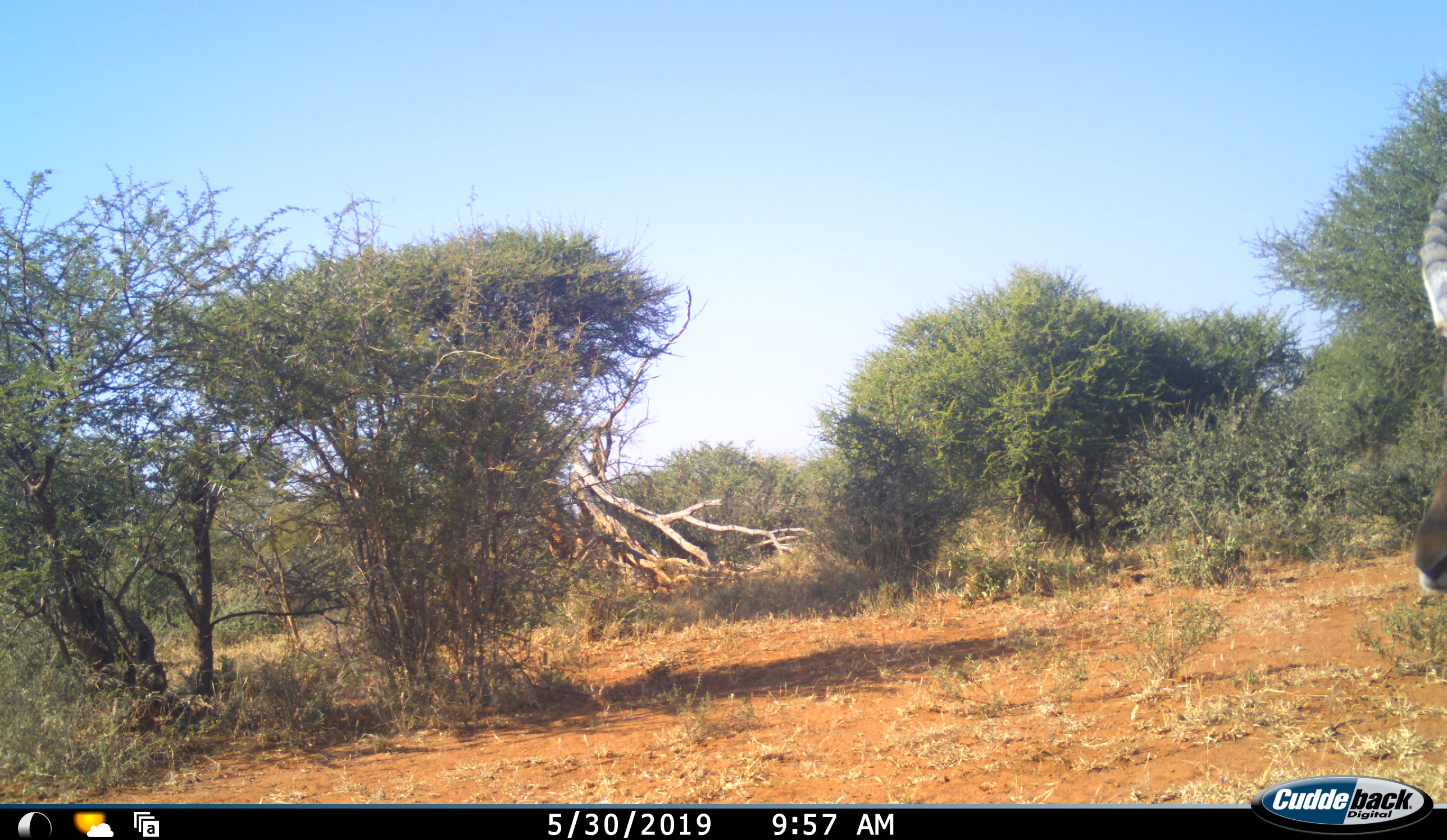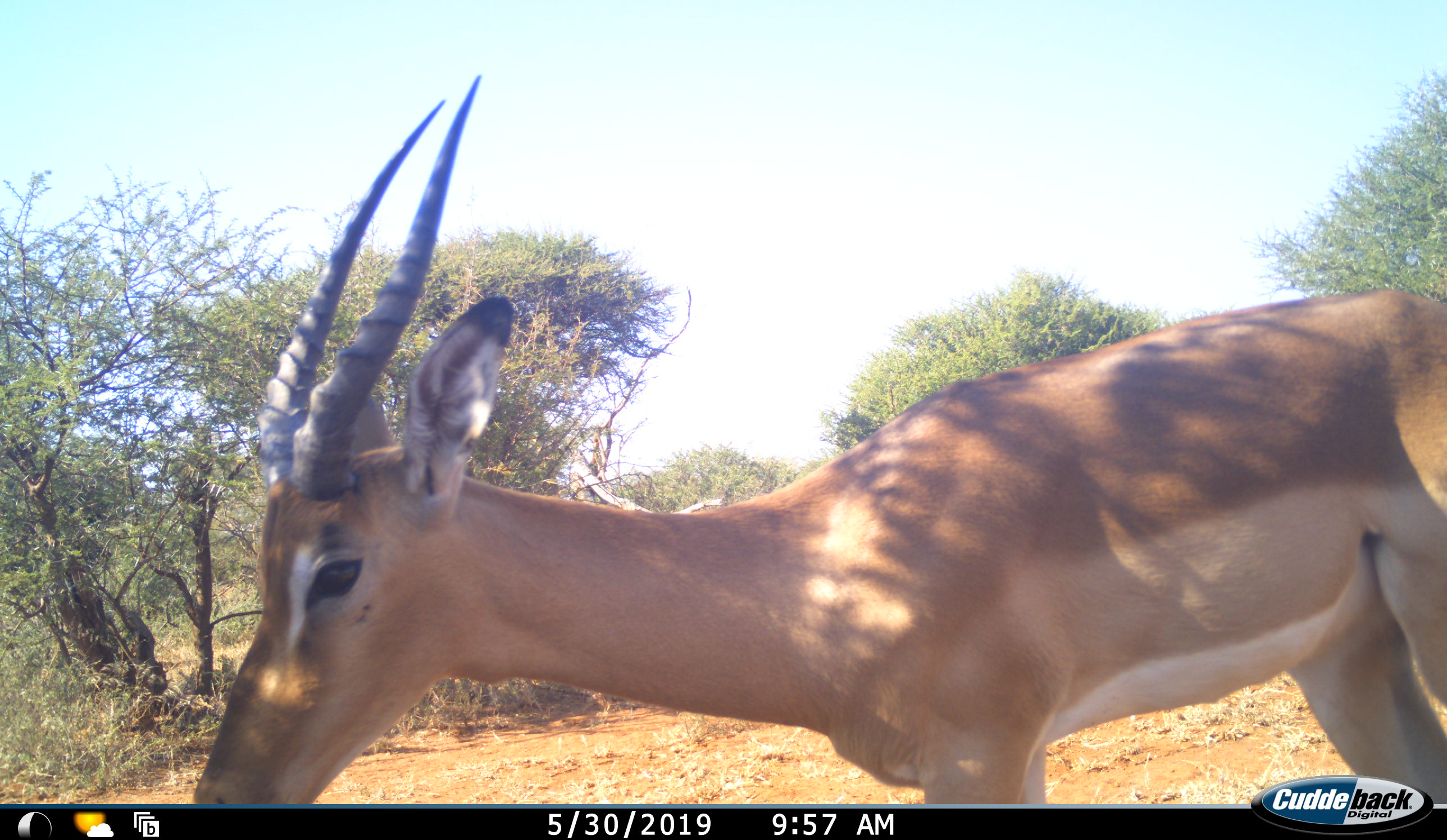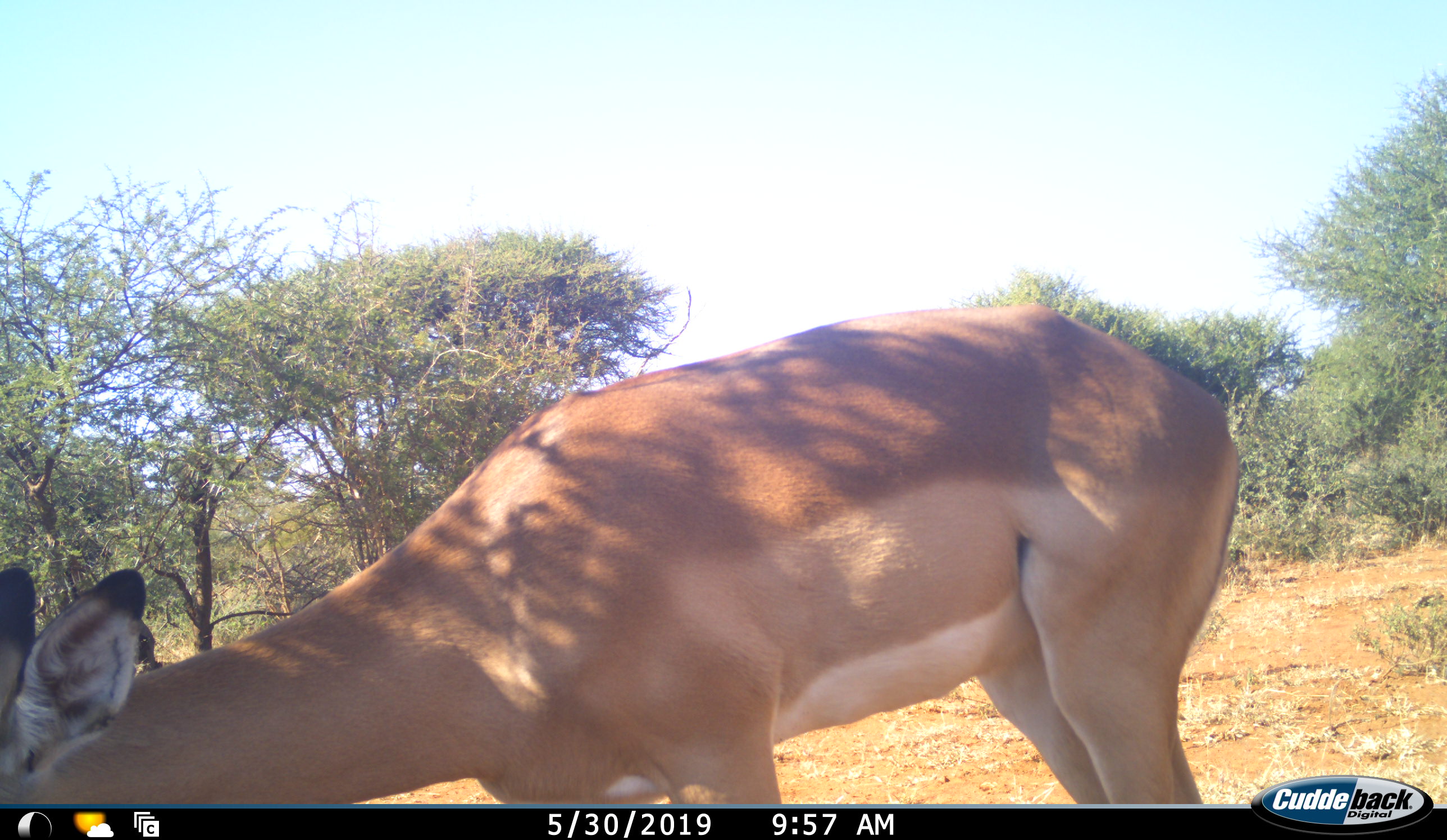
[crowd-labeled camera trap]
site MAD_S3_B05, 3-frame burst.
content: unidentified animal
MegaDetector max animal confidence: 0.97